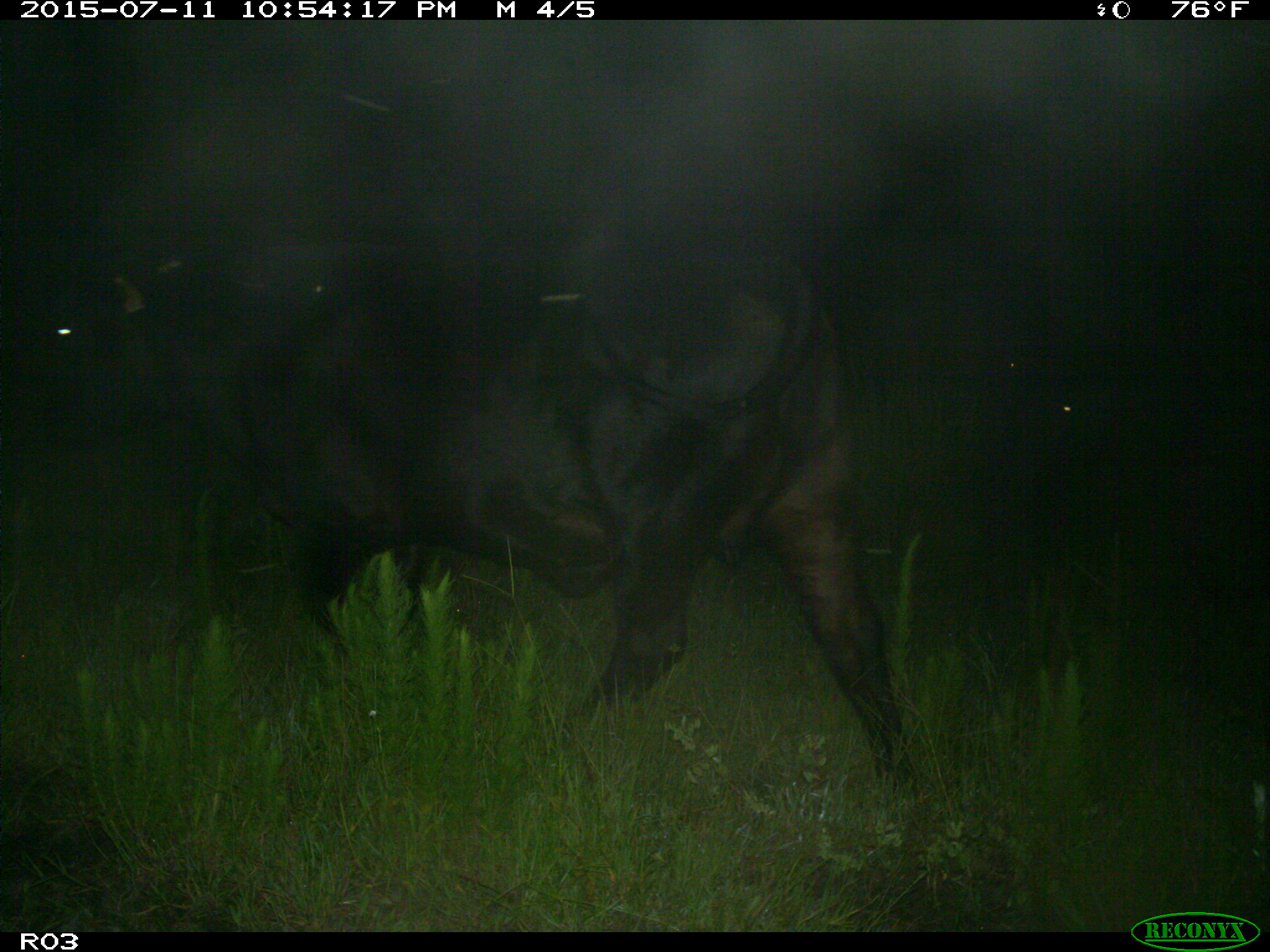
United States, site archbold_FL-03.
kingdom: Animalia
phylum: Chordata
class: Mammalia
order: Artiodactyla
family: Bovidae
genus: Bos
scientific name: Bos taurus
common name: domestic cow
Bos taurus (domestic cow).